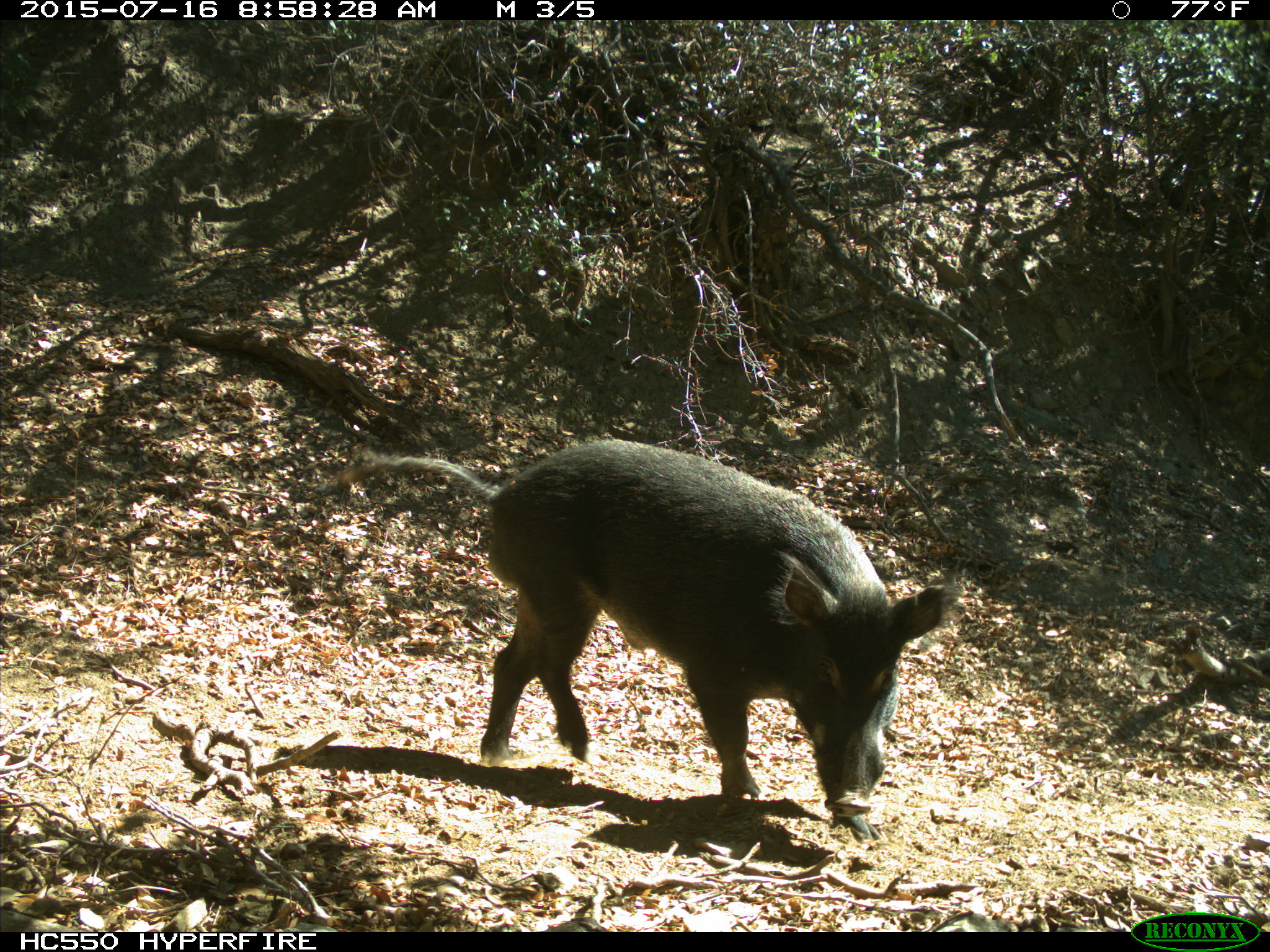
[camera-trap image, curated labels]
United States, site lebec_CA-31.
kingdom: Animalia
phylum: Chordata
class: Mammalia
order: Artiodactyla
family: Suidae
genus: Sus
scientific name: Sus scrofa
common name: wild boar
Sus scrofa (wild boar).